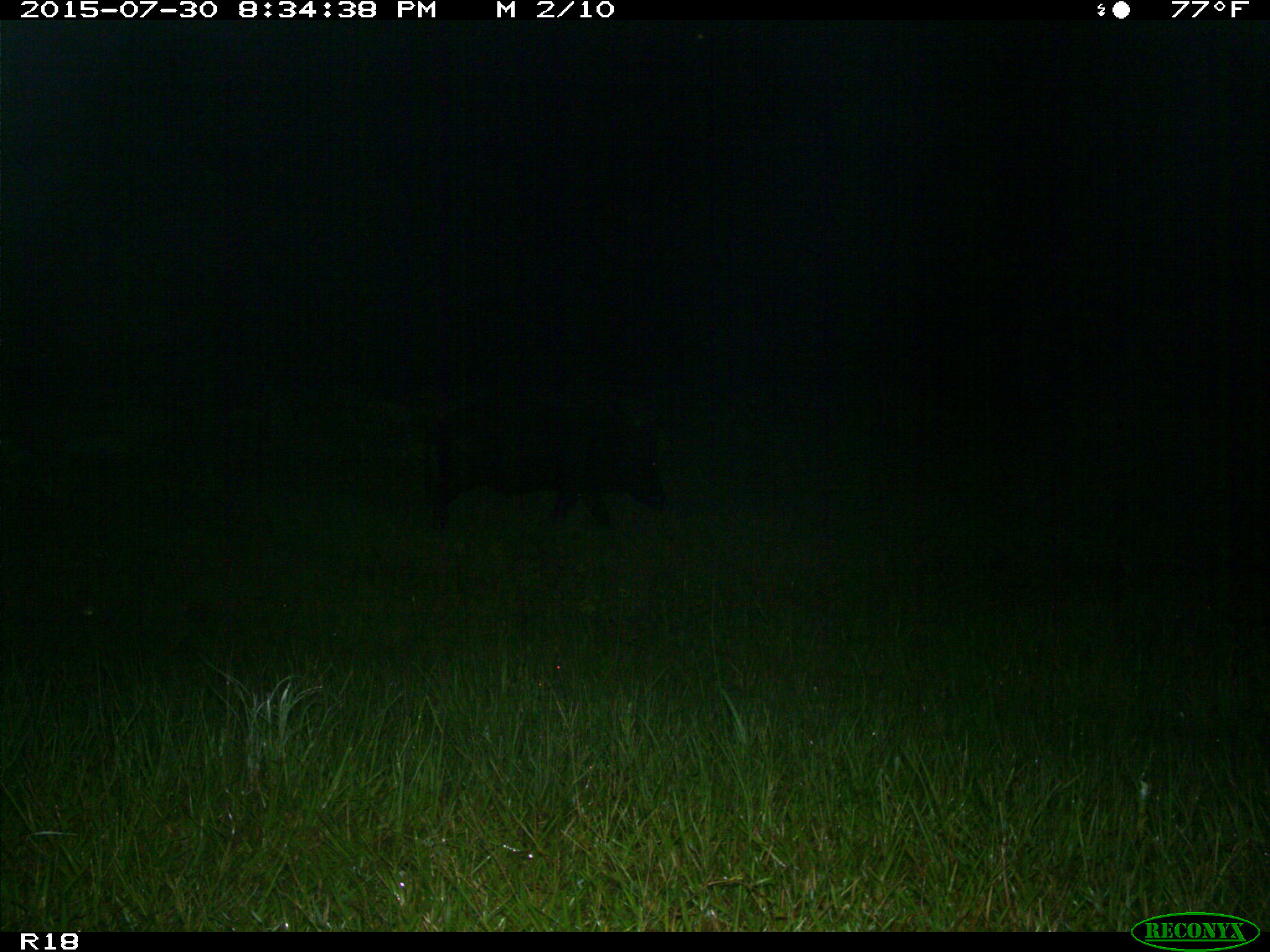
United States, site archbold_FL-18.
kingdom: Animalia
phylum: Chordata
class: Mammalia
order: Artiodactyla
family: Suidae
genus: Sus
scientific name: Sus scrofa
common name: wild boar